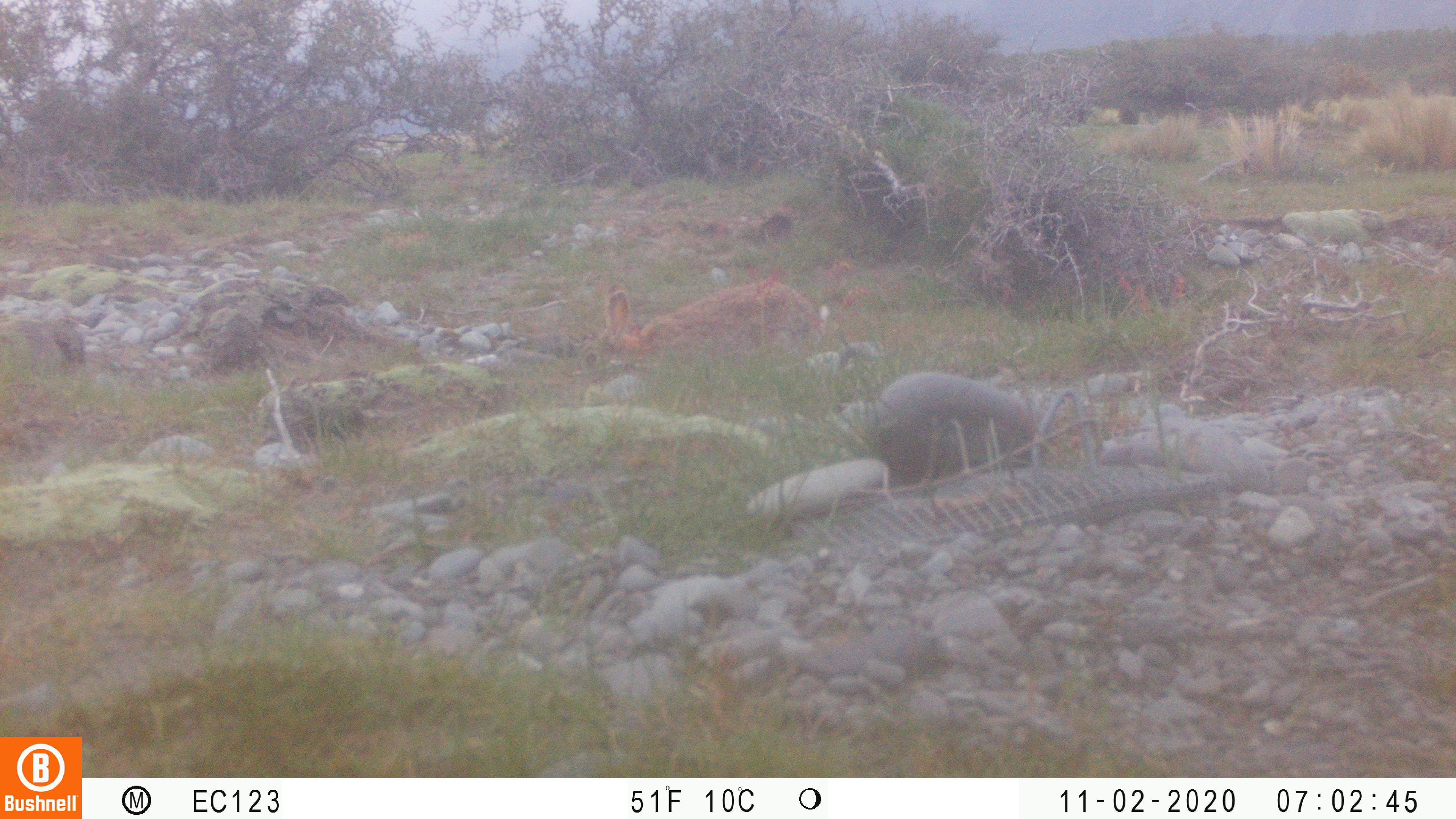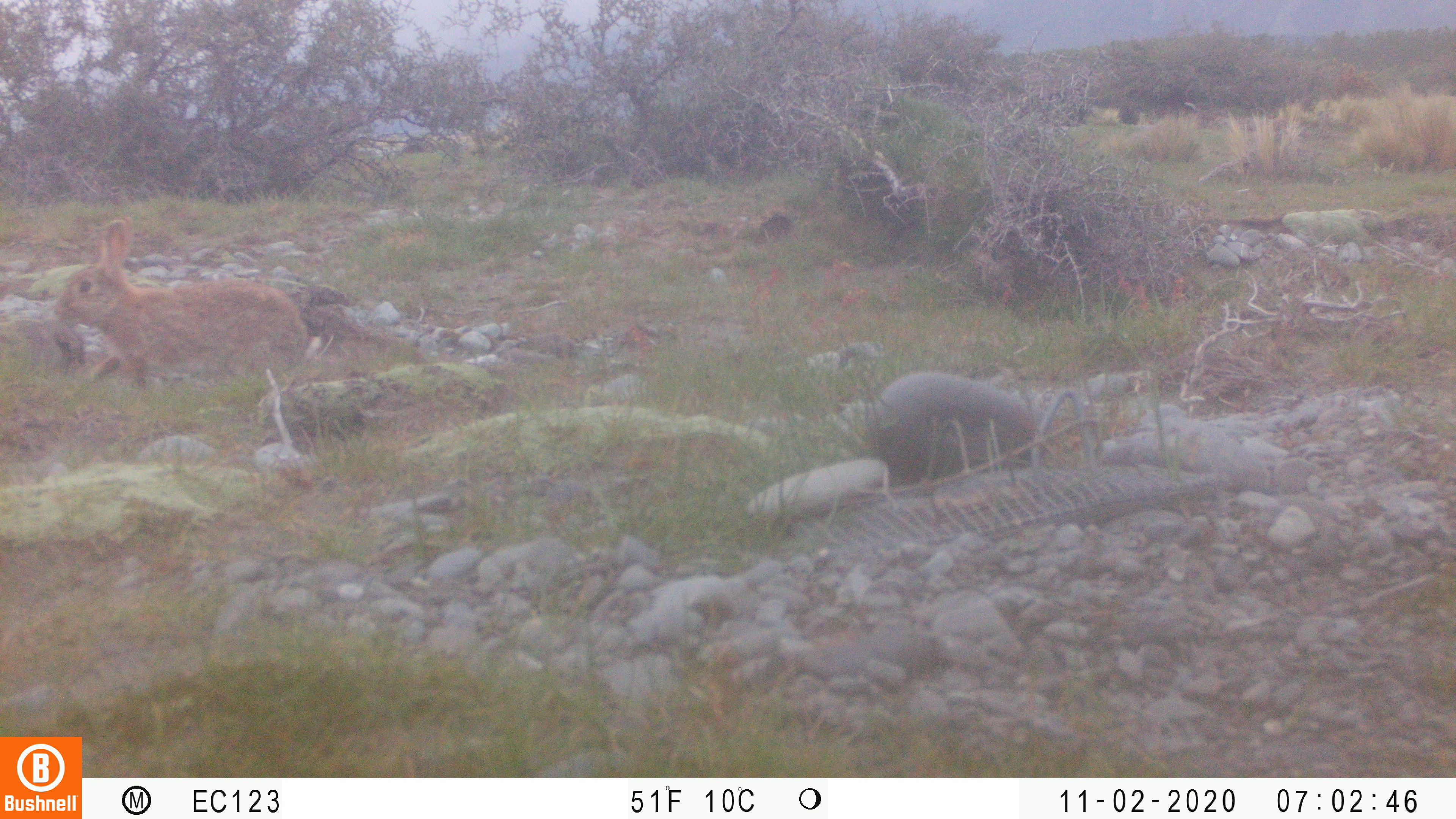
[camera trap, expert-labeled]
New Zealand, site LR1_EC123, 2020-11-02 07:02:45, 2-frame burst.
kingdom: Animalia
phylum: Chordata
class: Mammalia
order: Lagomorpha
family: Leporidae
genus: Oryctolagus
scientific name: Oryctolagus cuniculus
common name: european rabbit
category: rabbit